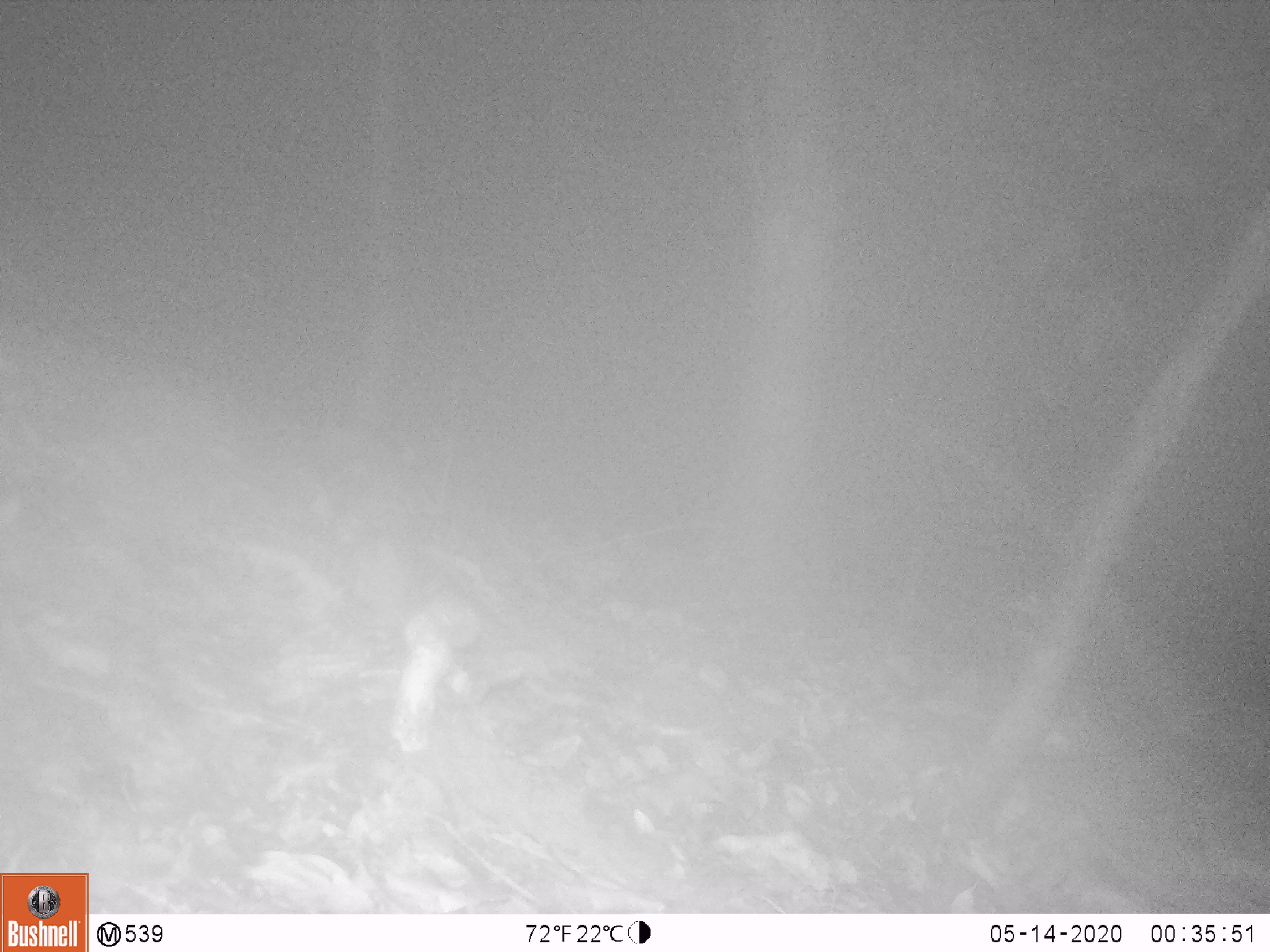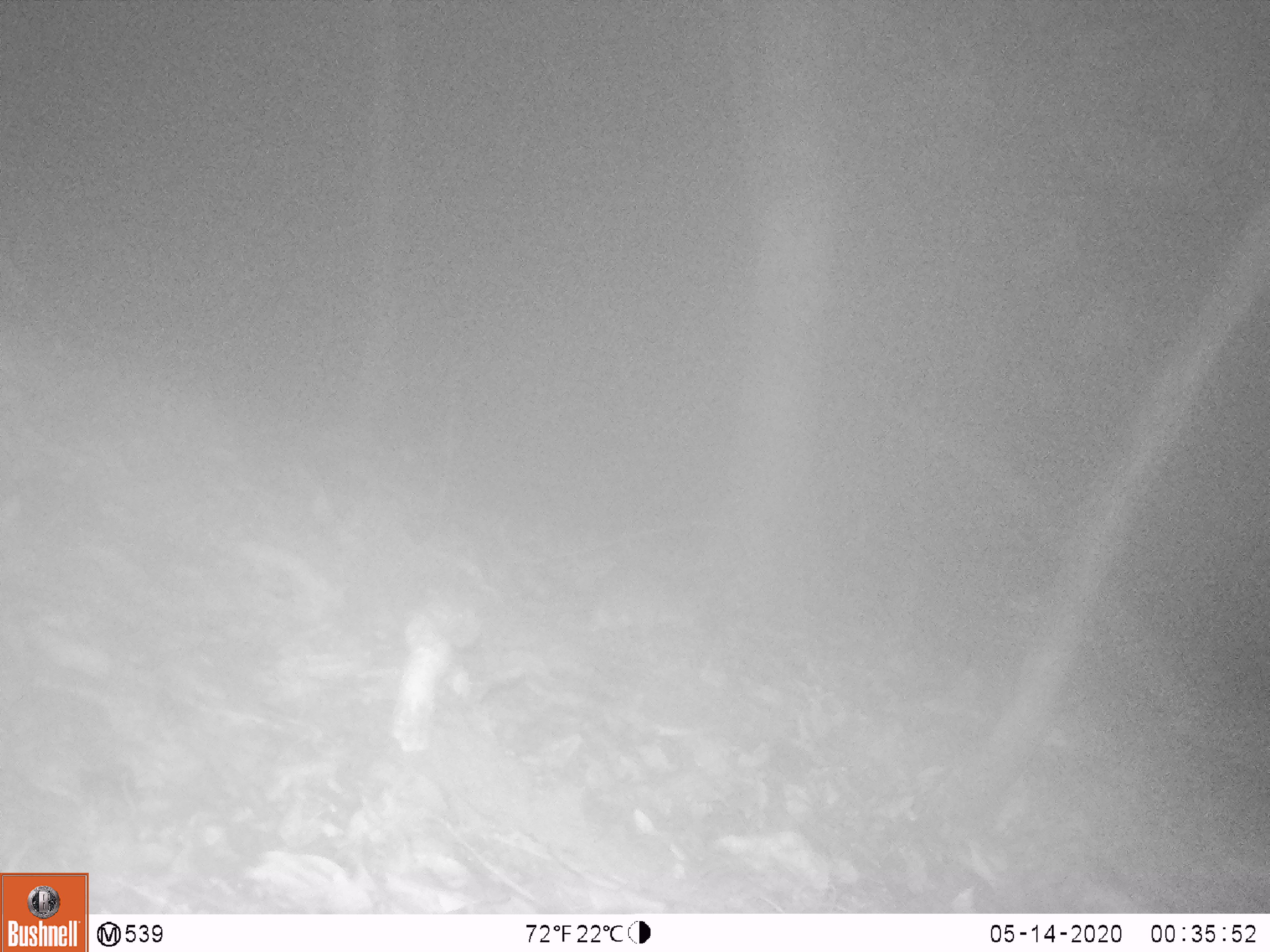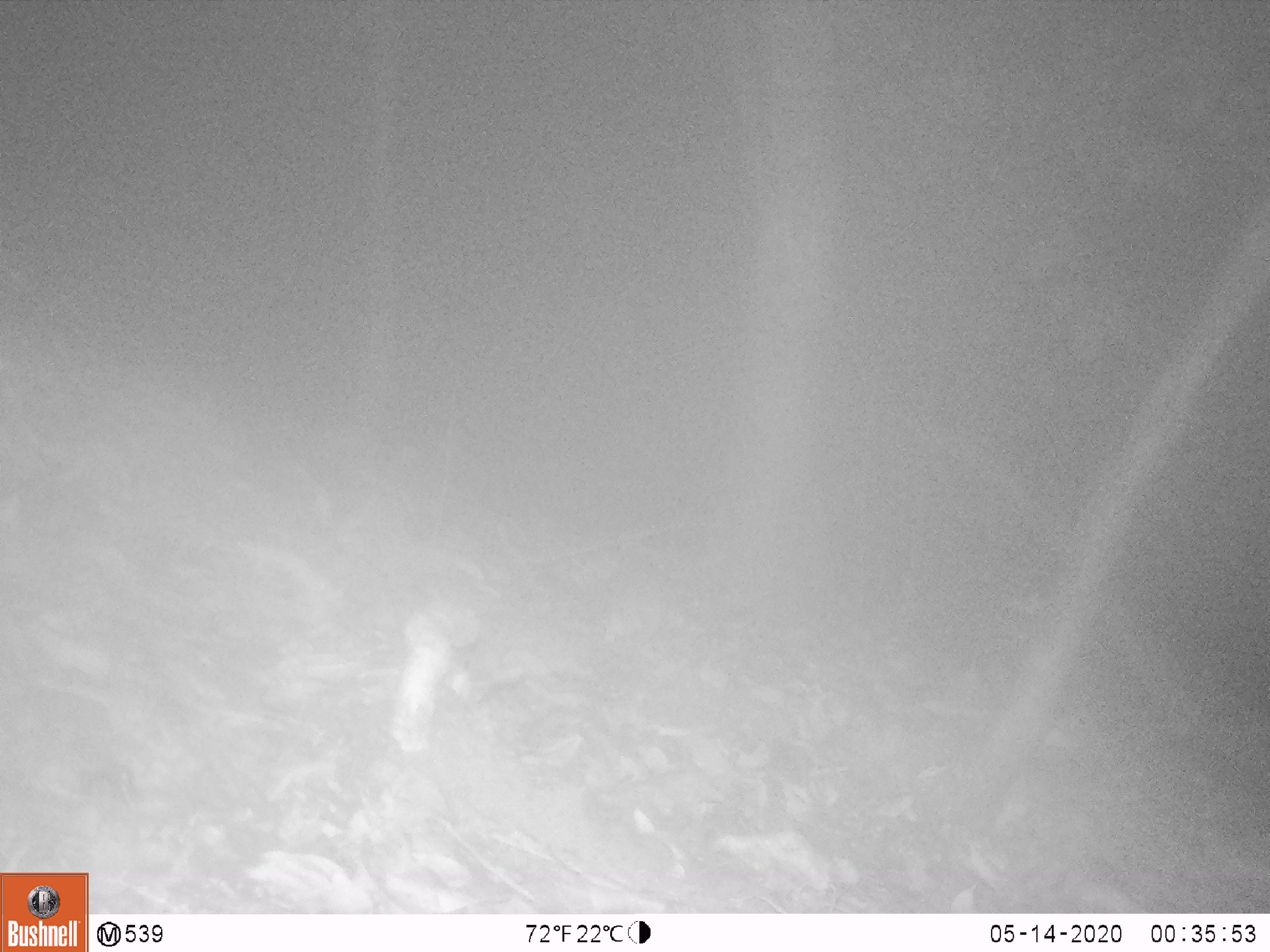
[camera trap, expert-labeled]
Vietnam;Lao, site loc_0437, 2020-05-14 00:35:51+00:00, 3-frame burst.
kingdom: Animalia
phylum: Chordata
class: Mammalia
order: Rodentia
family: Muridae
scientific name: Muridae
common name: old-world mice and rats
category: unidentified murid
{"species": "unidentified murid (old-world mice and rats) (Muridae)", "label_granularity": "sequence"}